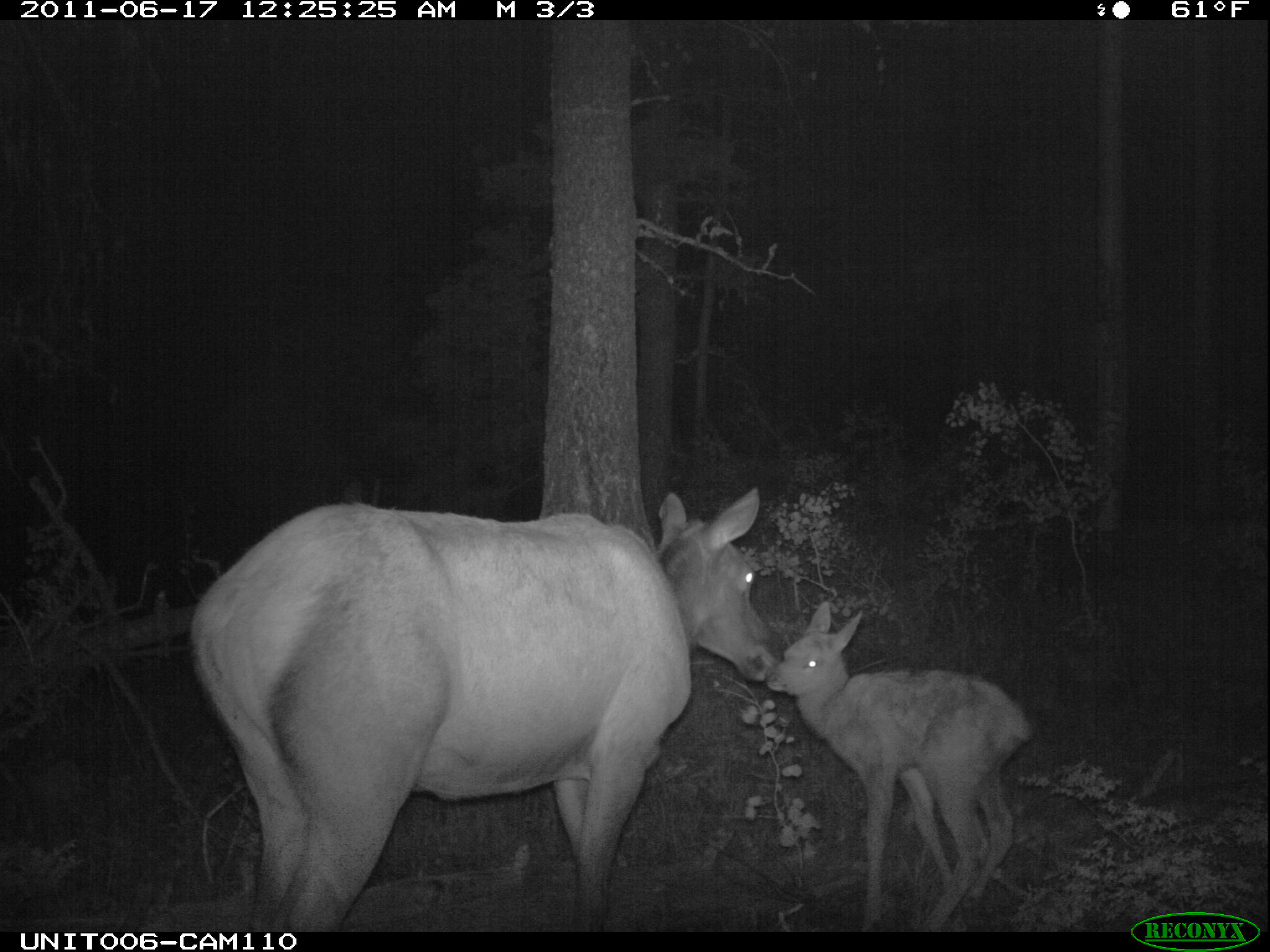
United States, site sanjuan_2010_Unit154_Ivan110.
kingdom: Animalia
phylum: Chordata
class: Mammalia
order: Artiodactyla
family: Cervidae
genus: Cervus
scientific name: Cervus elaphus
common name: red deer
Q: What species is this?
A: Cervus elaphus (red deer).